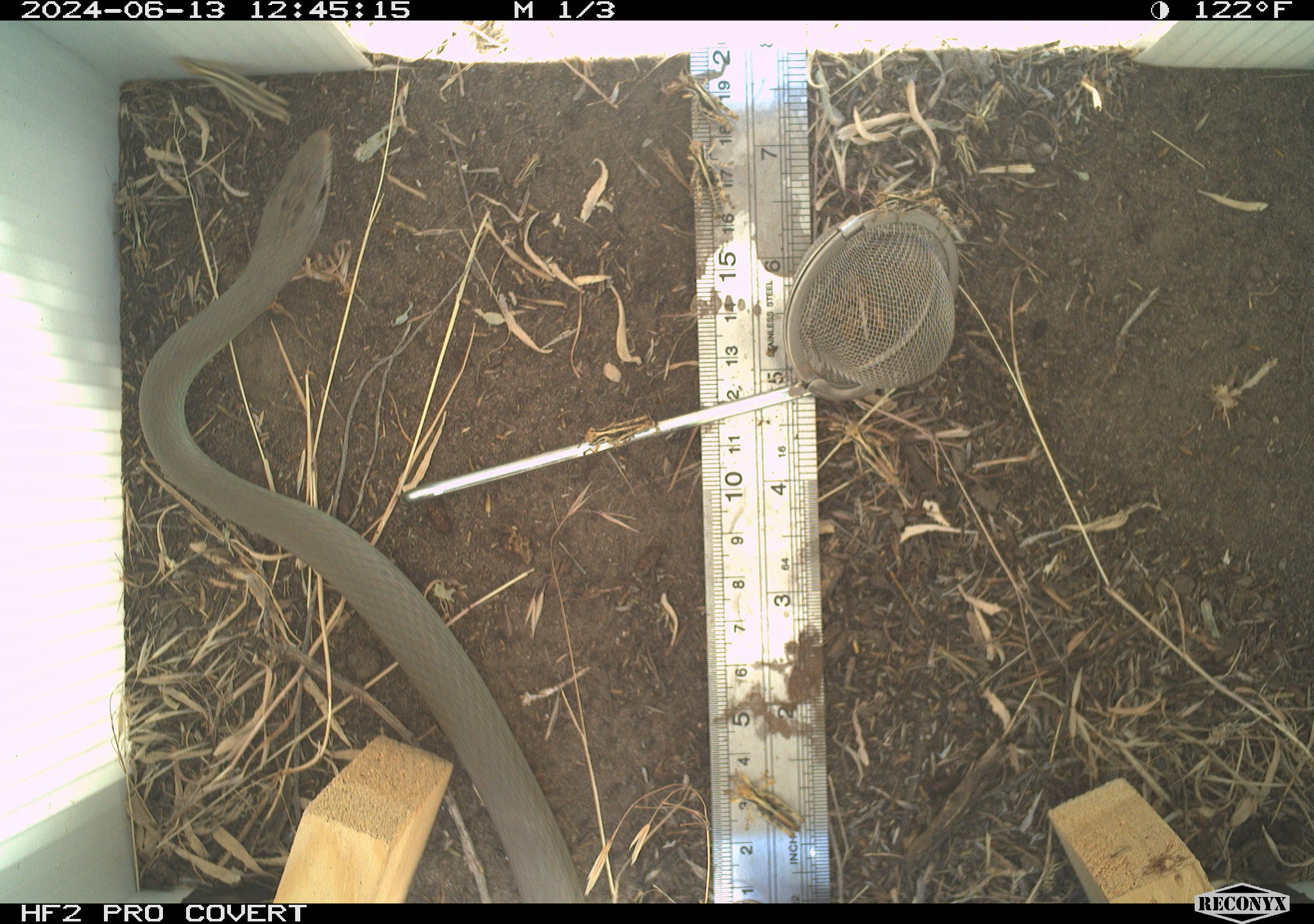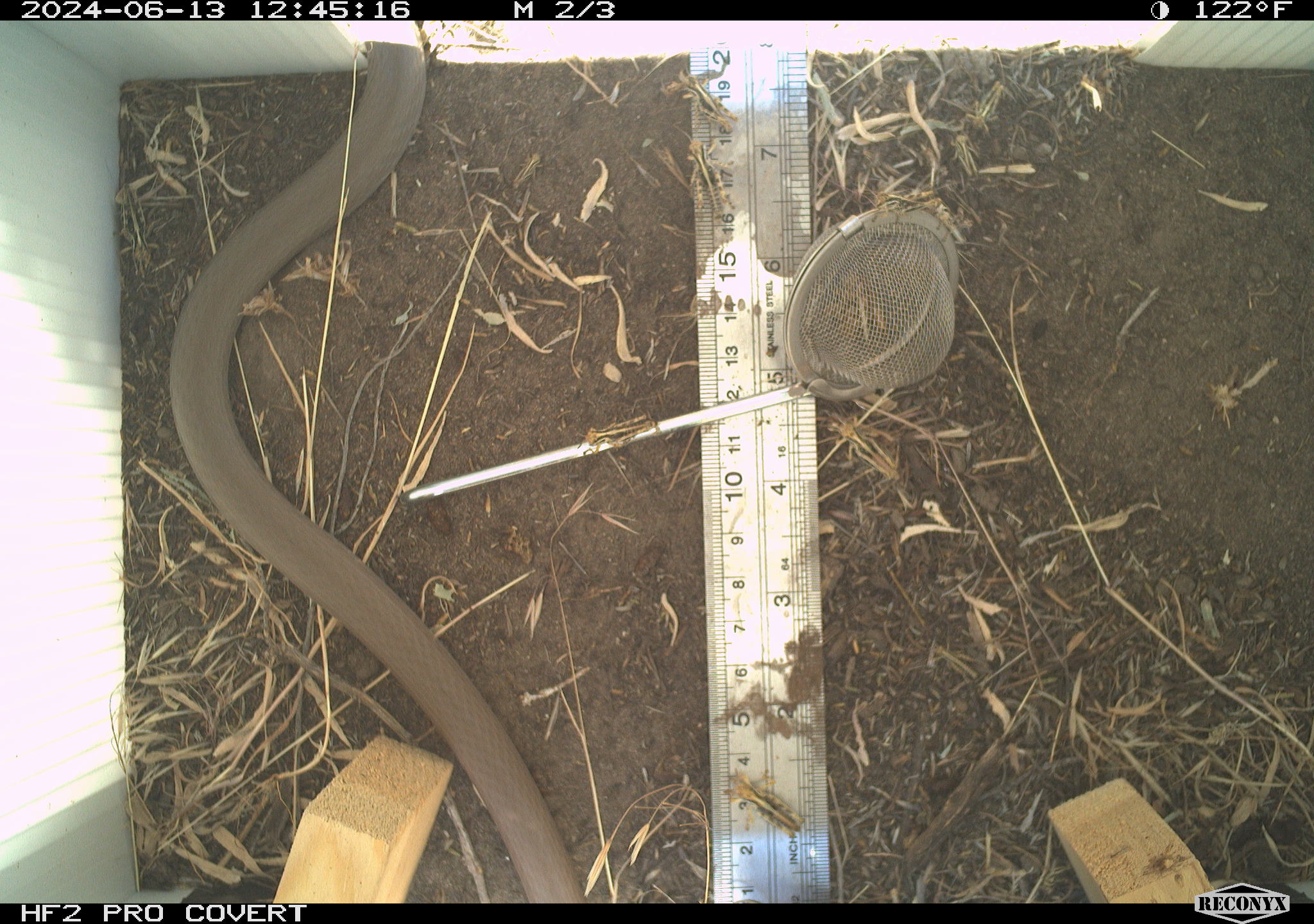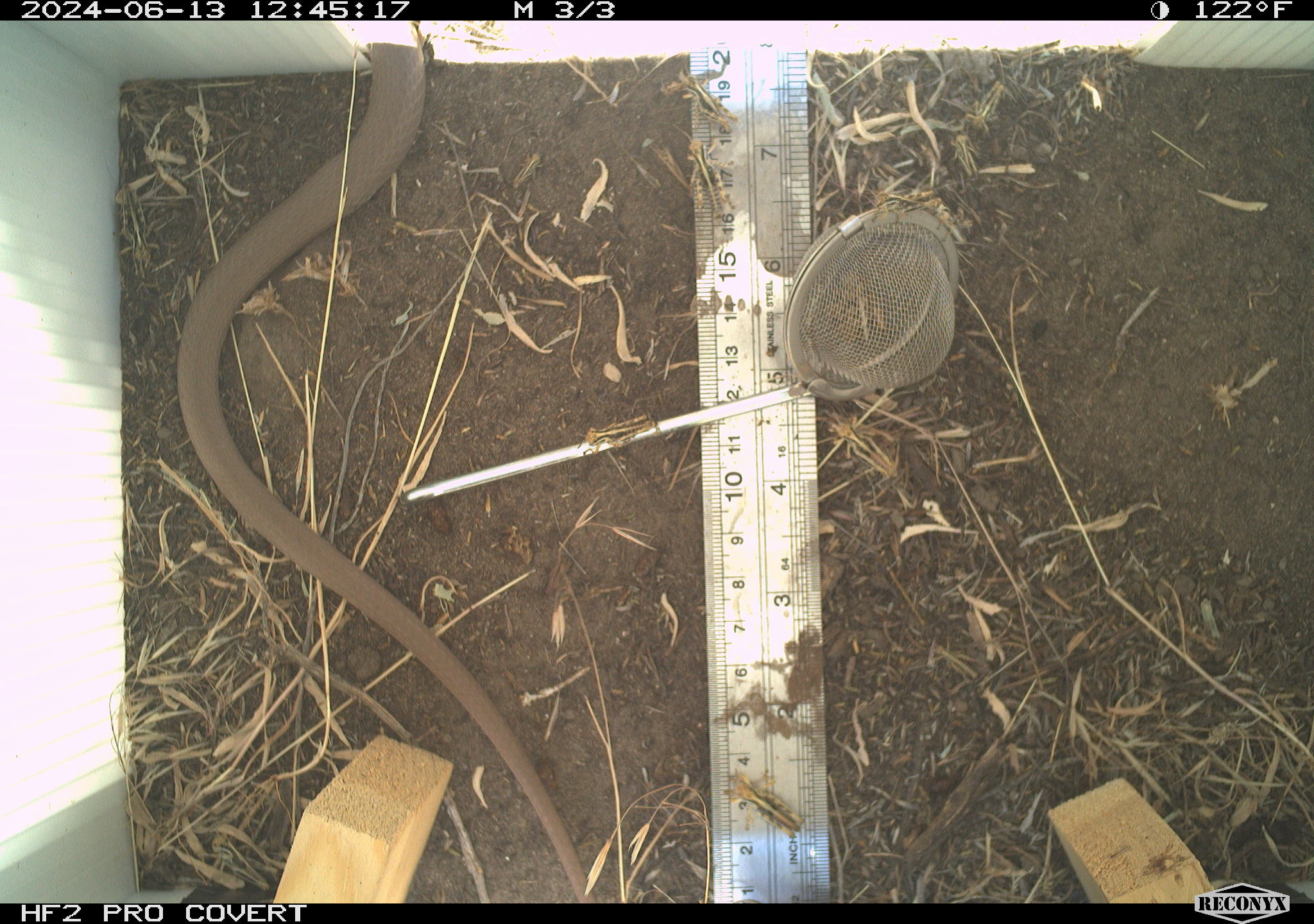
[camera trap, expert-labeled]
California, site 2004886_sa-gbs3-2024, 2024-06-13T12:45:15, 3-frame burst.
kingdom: Animalia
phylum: Chordata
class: Reptilia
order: Squamata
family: Colubridae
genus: Coluber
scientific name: Coluber constrictor mormon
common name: western yellow-bellied racer